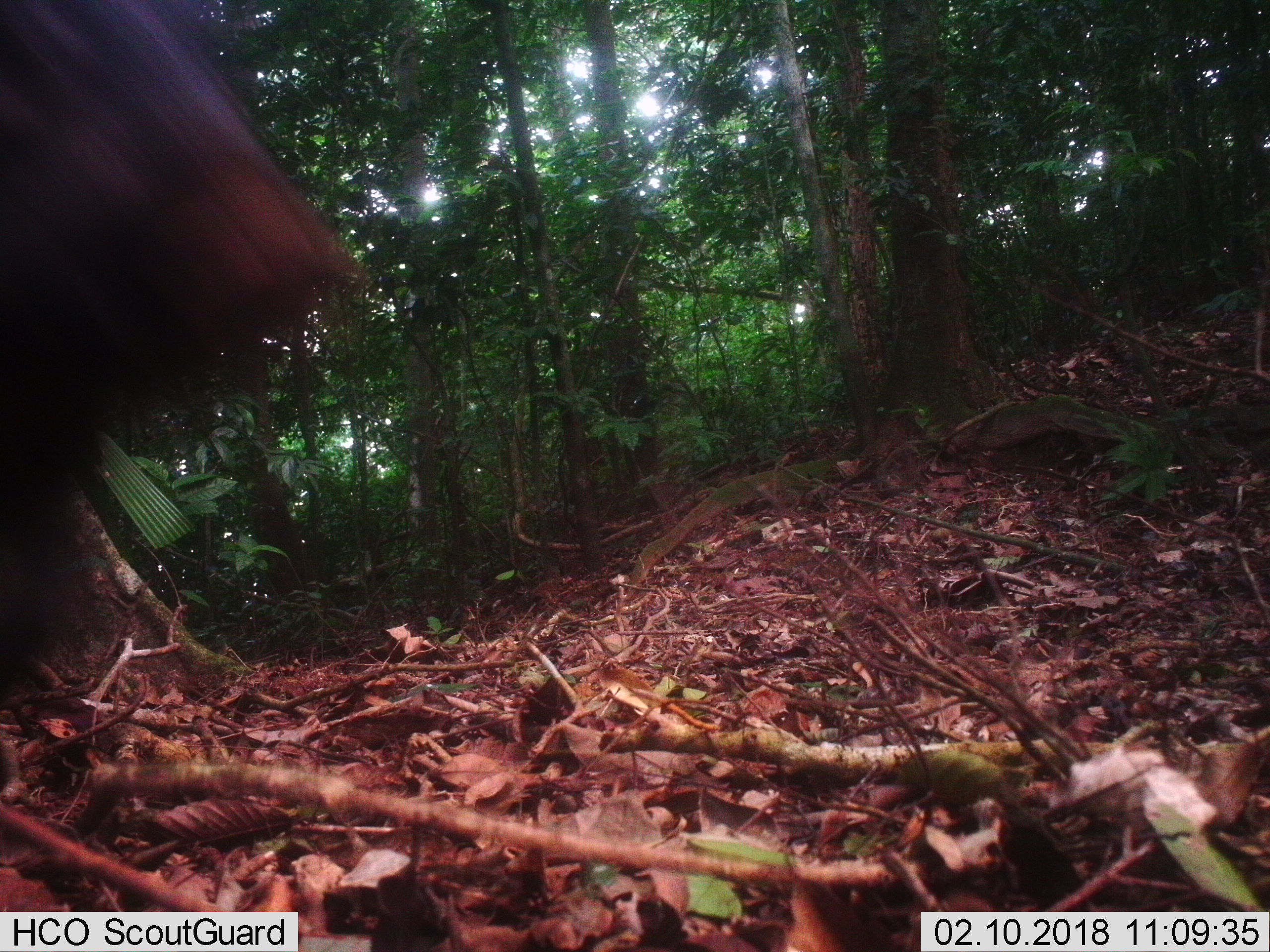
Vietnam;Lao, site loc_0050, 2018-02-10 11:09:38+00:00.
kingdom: Animalia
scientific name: Animalia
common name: animal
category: unidentified animal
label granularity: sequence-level